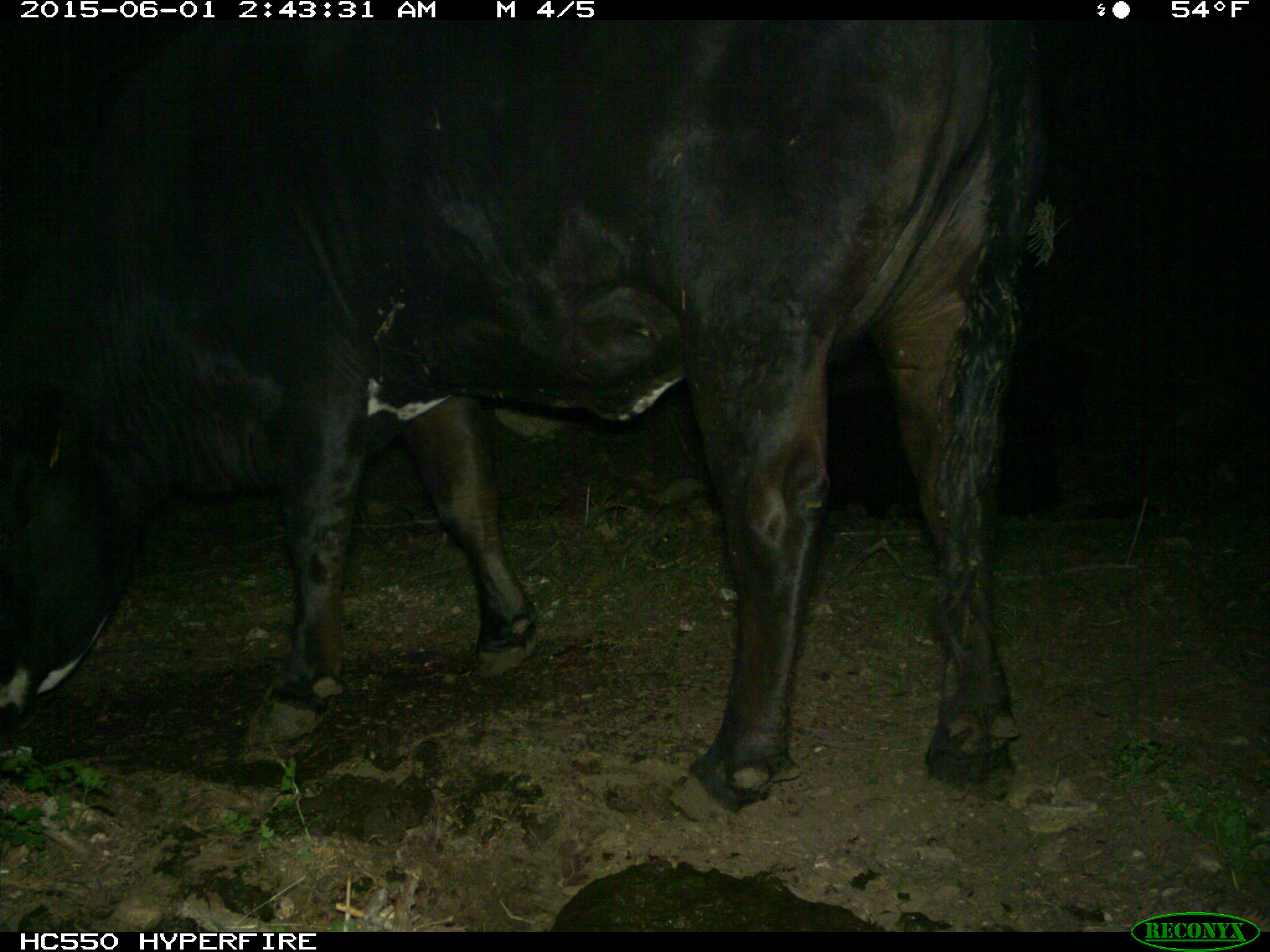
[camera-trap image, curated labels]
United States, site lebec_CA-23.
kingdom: Animalia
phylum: Chordata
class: Mammalia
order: Artiodactyla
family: Bovidae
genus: Bos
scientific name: Bos taurus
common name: domestic cow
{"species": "Bos taurus (domestic cow)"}